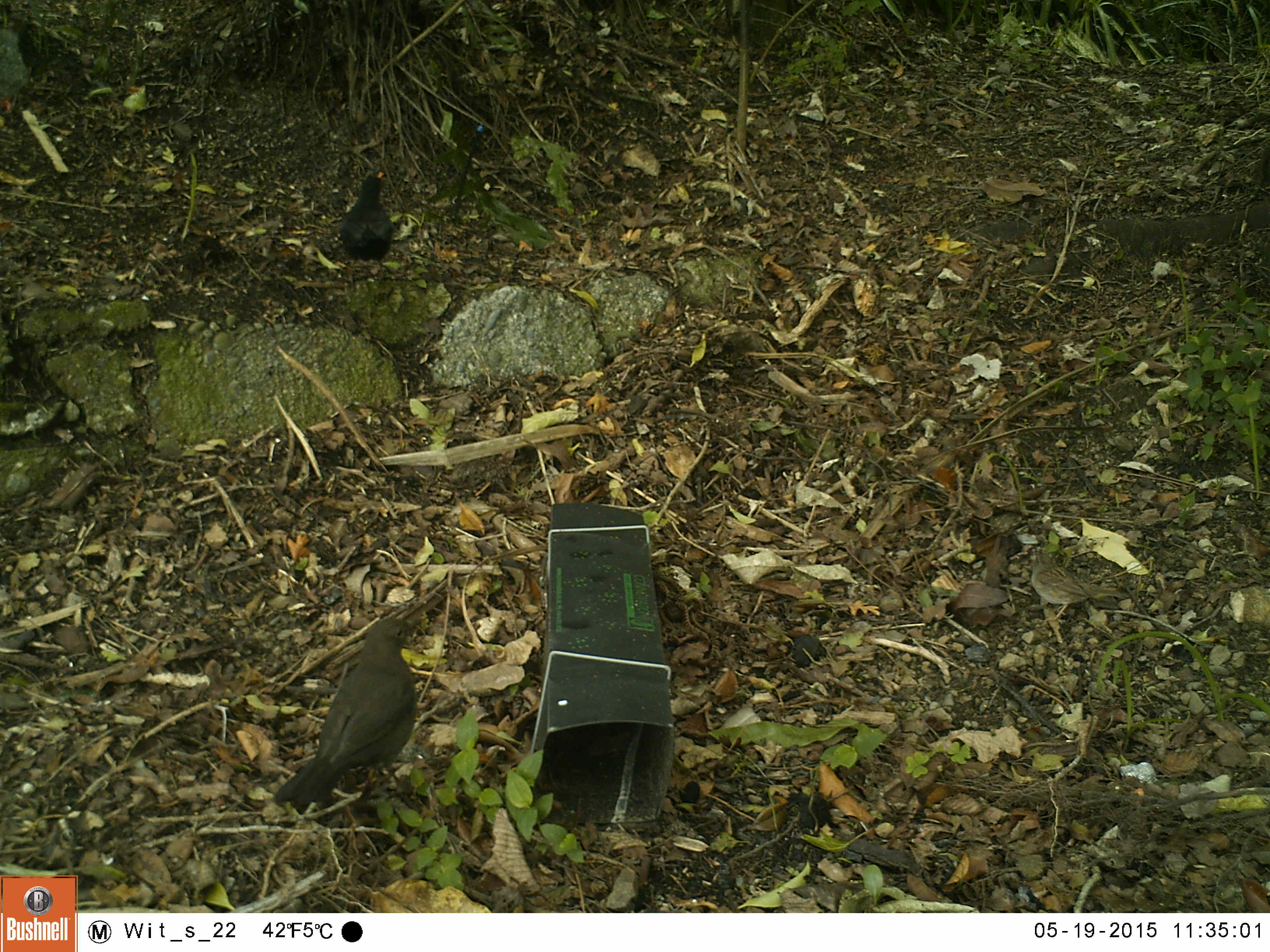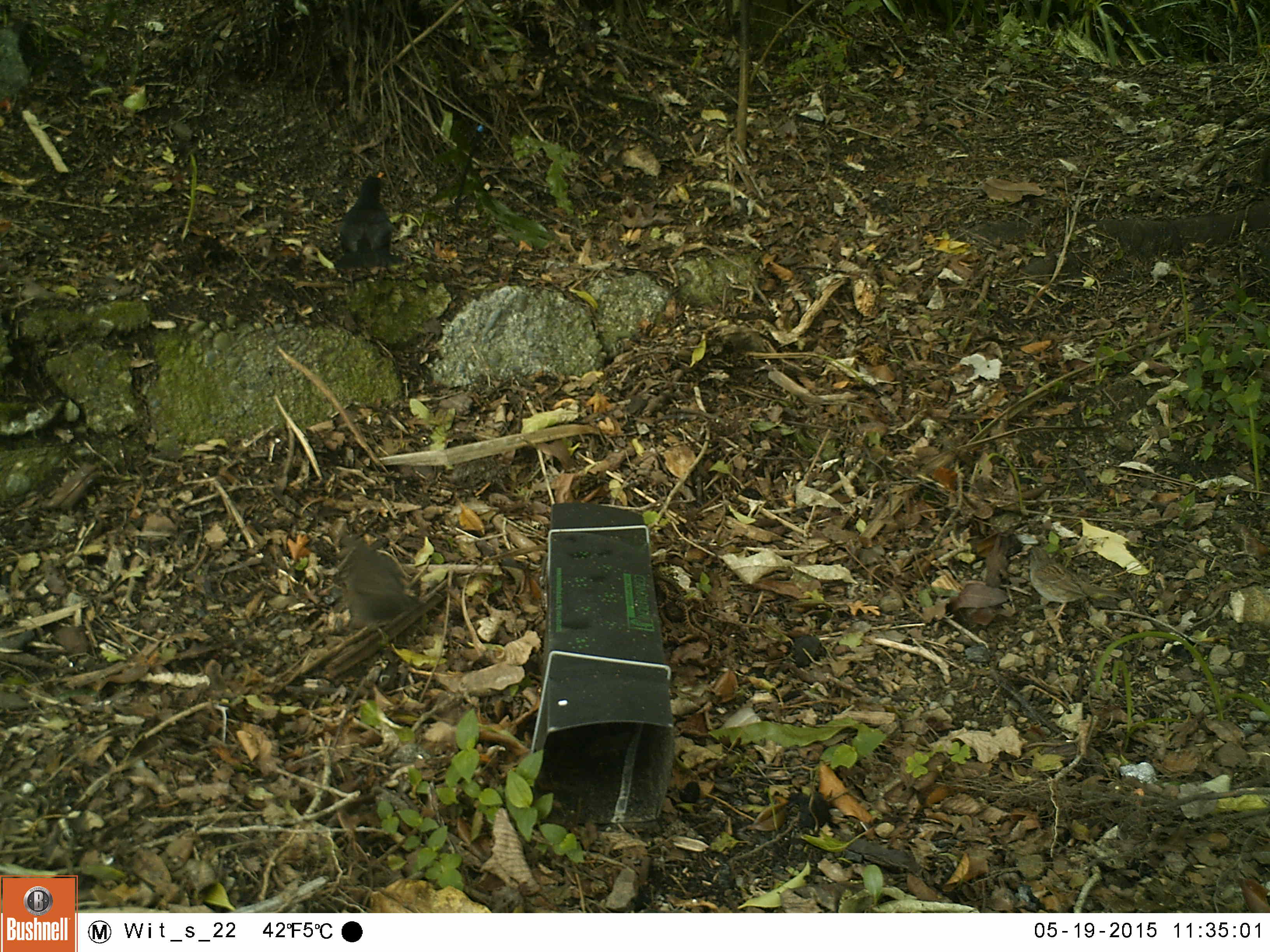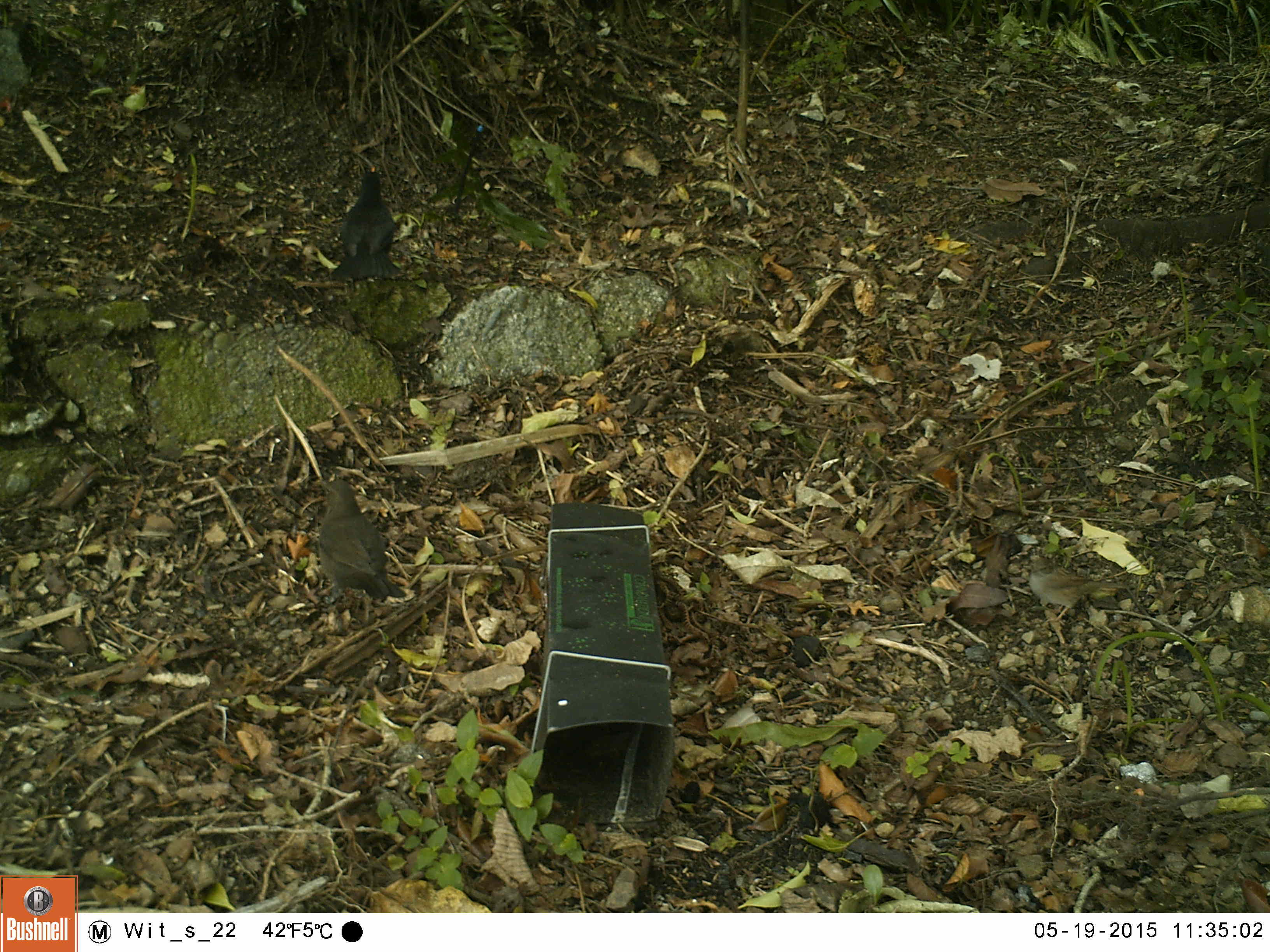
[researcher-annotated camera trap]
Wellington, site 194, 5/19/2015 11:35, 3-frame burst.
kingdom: Animalia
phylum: Chordata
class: Aves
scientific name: Aves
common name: bird